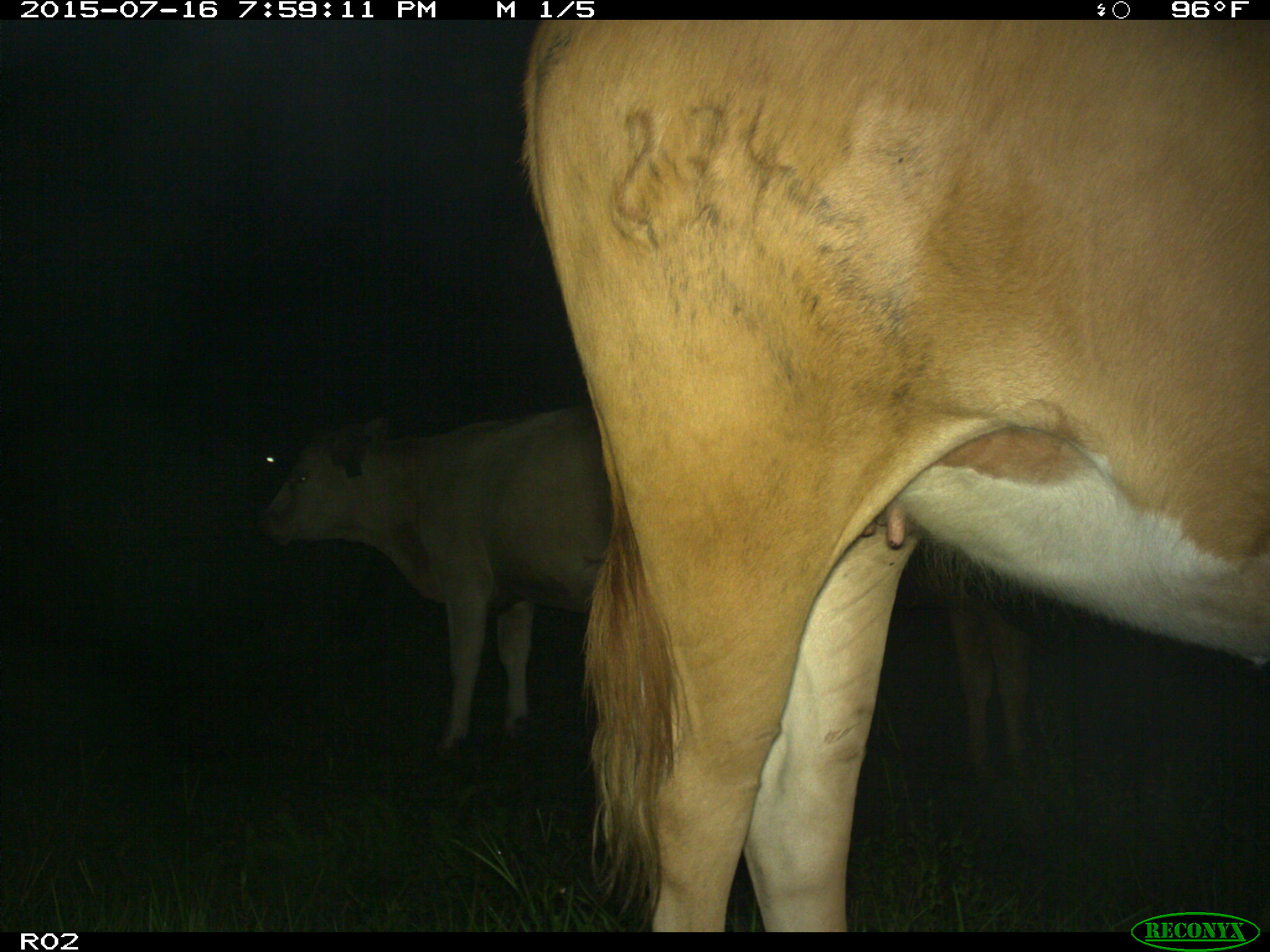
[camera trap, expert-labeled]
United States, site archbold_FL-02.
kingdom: Animalia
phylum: Chordata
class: Mammalia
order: Artiodactyla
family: Bovidae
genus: Bos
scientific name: Bos taurus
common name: domestic cow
Bos taurus (domestic cow).